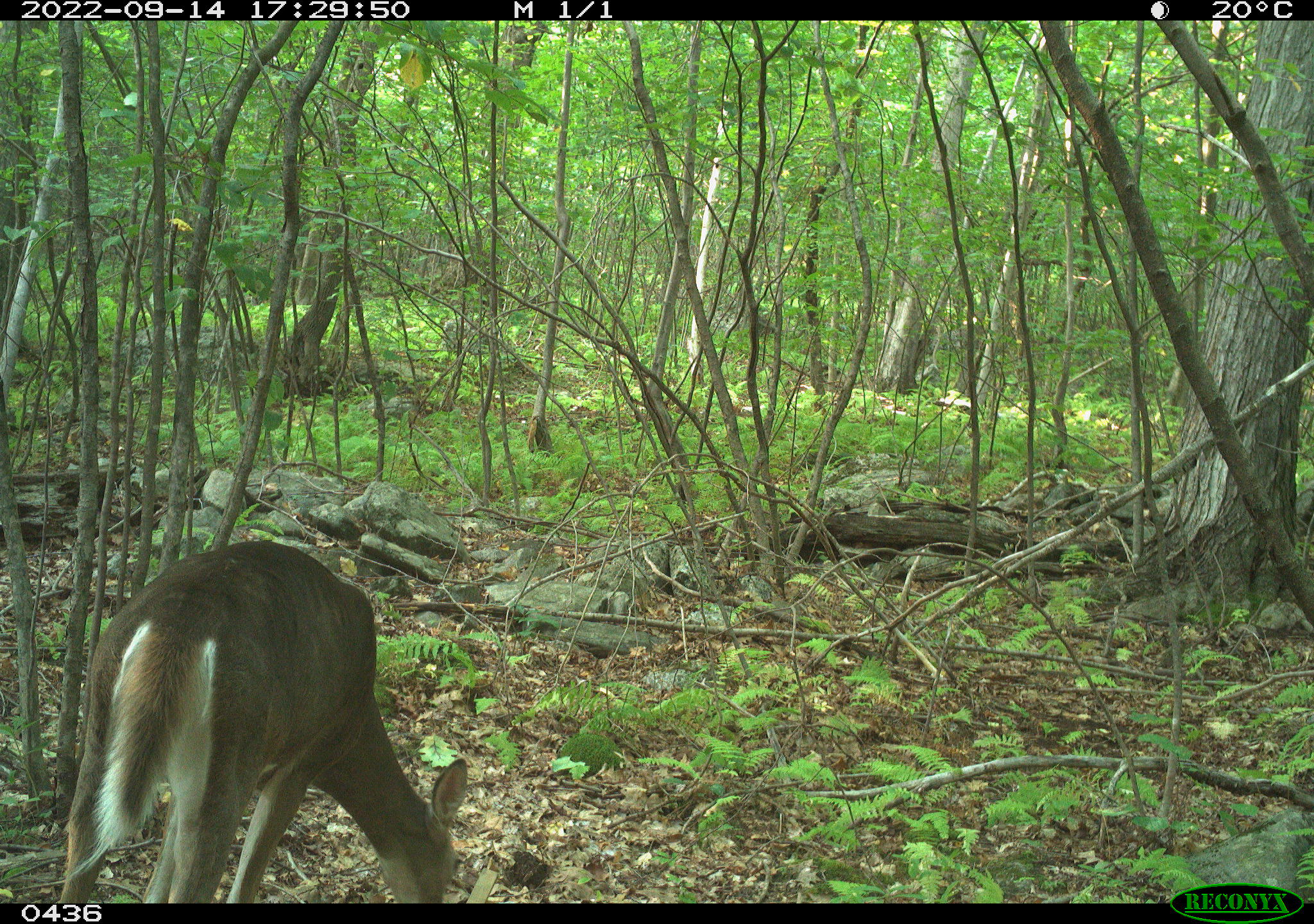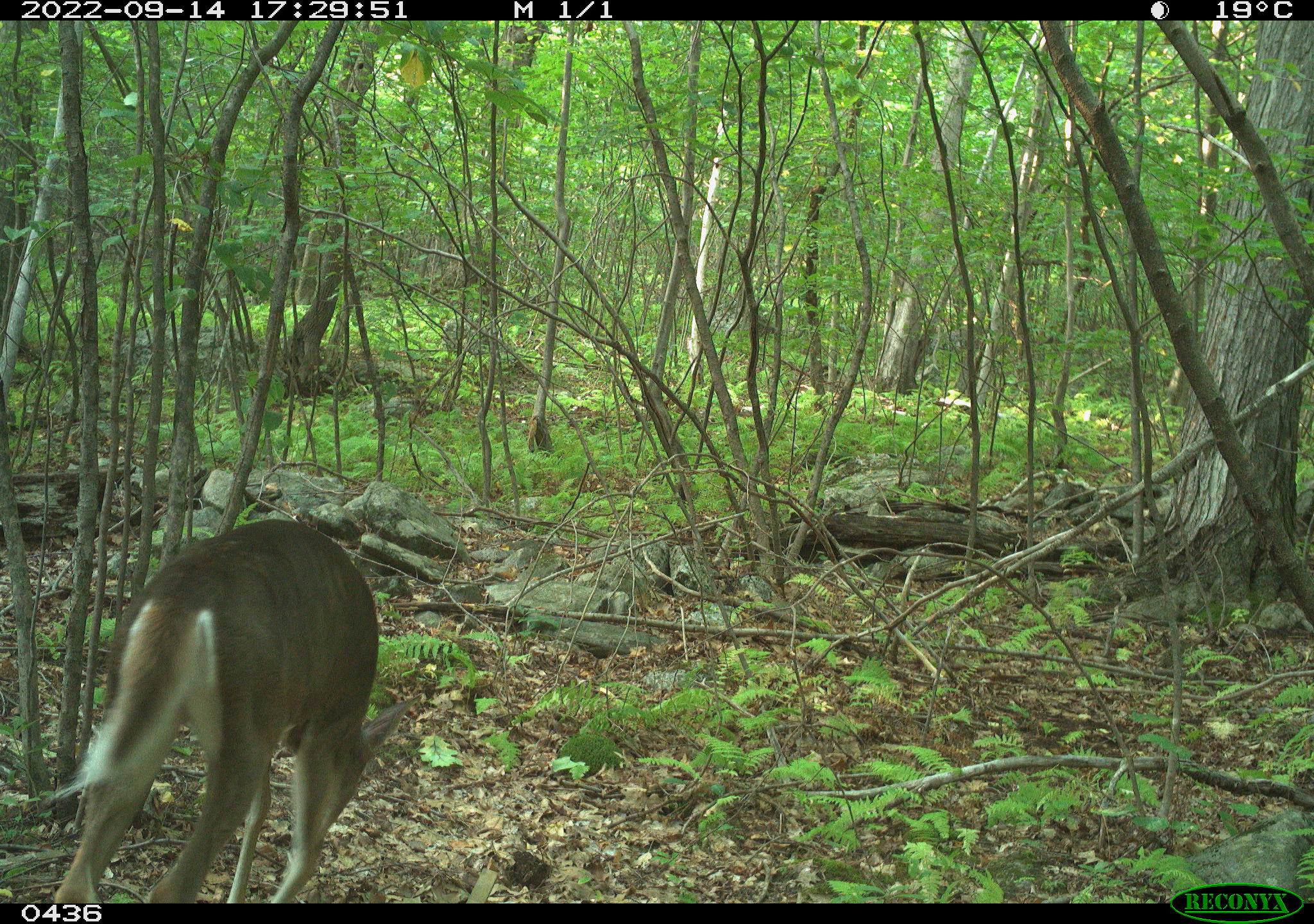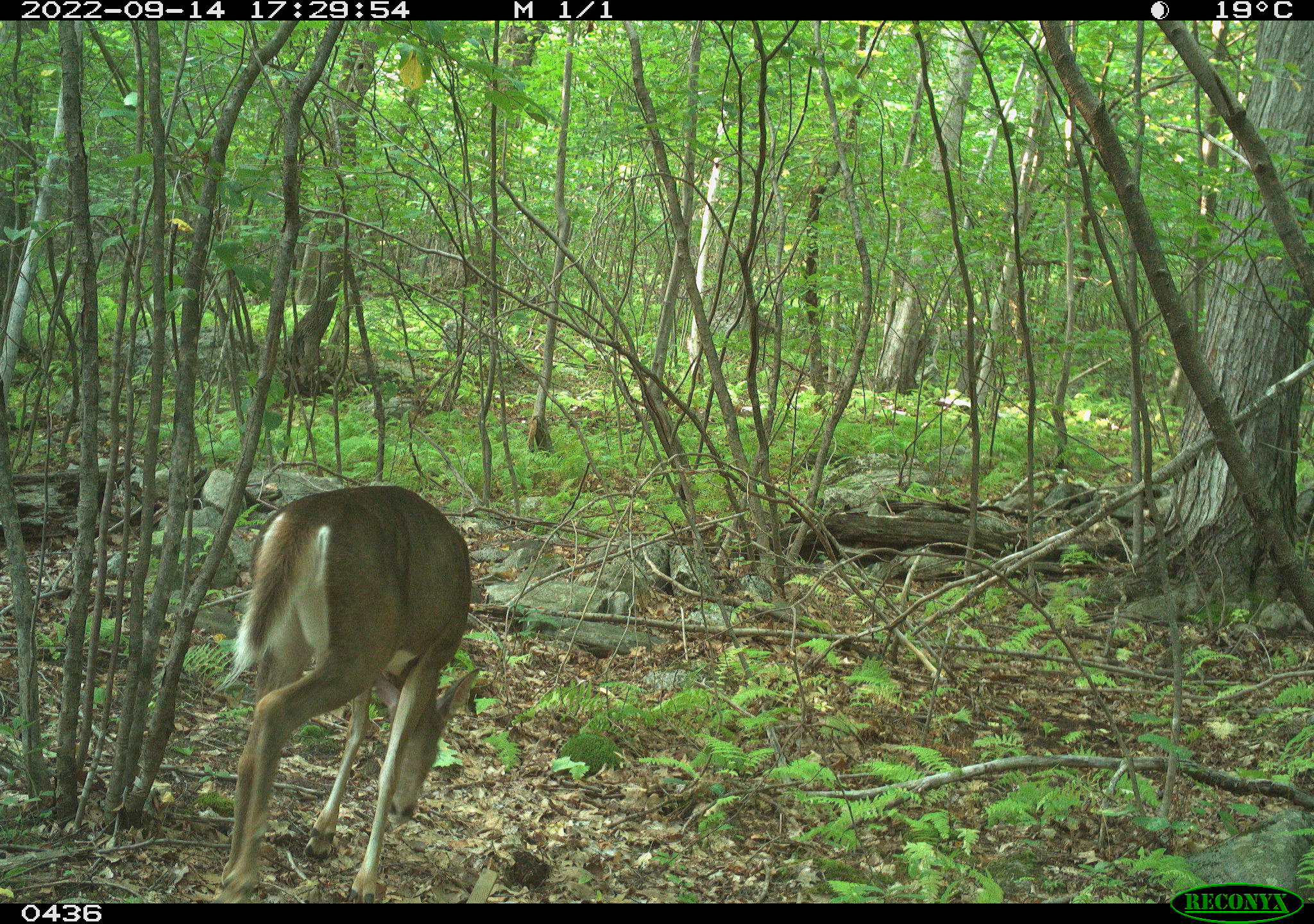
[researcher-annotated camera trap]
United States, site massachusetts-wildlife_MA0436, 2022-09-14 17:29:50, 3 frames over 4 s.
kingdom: Animalia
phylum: Chordata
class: Mammalia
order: Artiodactyla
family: Cervidae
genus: Odocoileus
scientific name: Odocoileus virginianus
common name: white-tailed deer